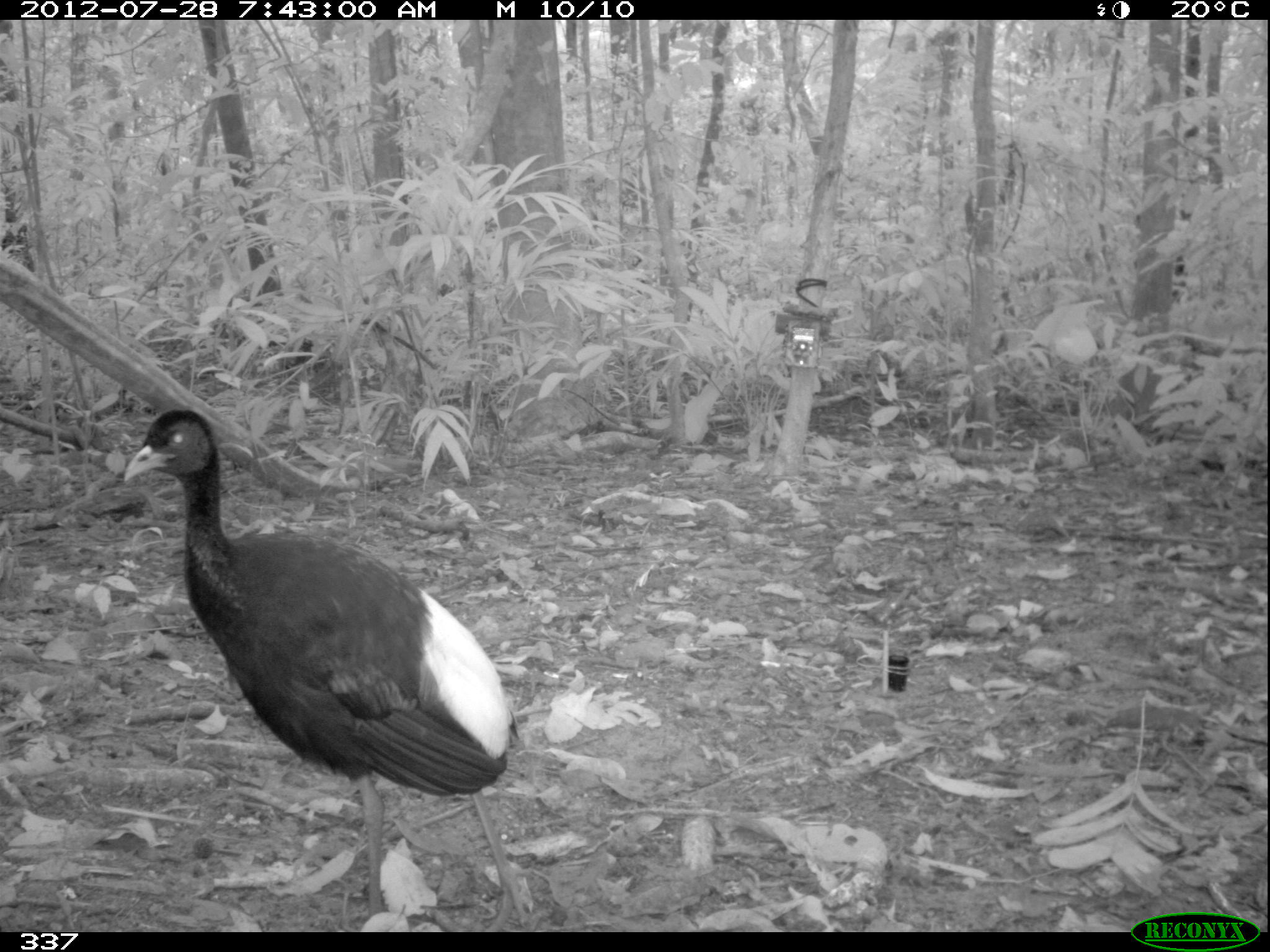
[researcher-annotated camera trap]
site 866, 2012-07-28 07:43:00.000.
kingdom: Animalia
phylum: Chordata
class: Aves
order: Gruiformes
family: Psophiidae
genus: Psophia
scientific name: Psophia leucoptera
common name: pale-winged trumpeter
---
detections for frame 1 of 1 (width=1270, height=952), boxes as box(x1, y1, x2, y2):
psophia leucoptera: box(122, 406, 530, 932)